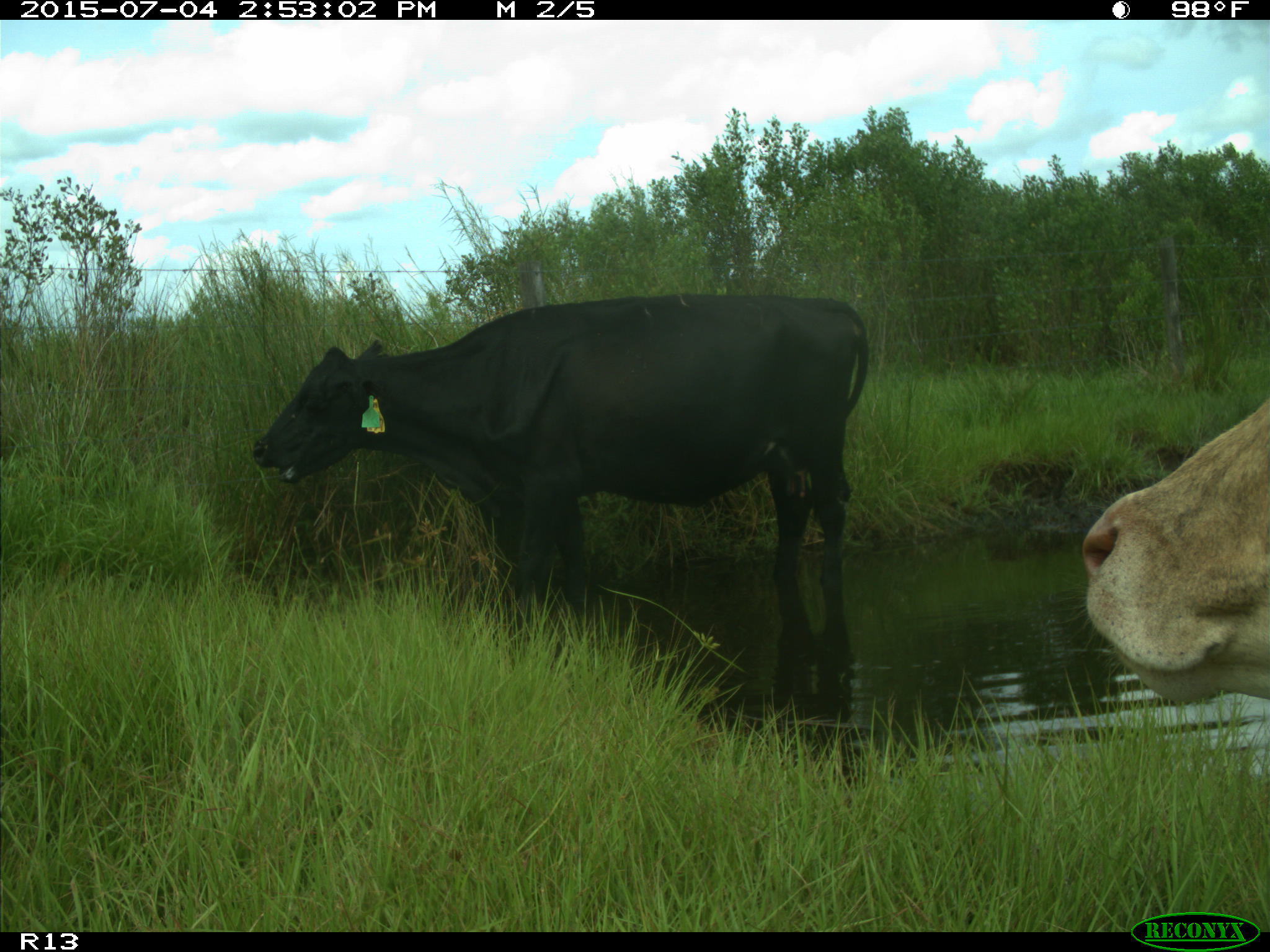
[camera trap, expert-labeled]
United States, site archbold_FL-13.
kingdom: Animalia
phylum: Chordata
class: Mammalia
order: Artiodactyla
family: Bovidae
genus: Bos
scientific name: Bos taurus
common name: domestic cow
Bos taurus (domestic cow).